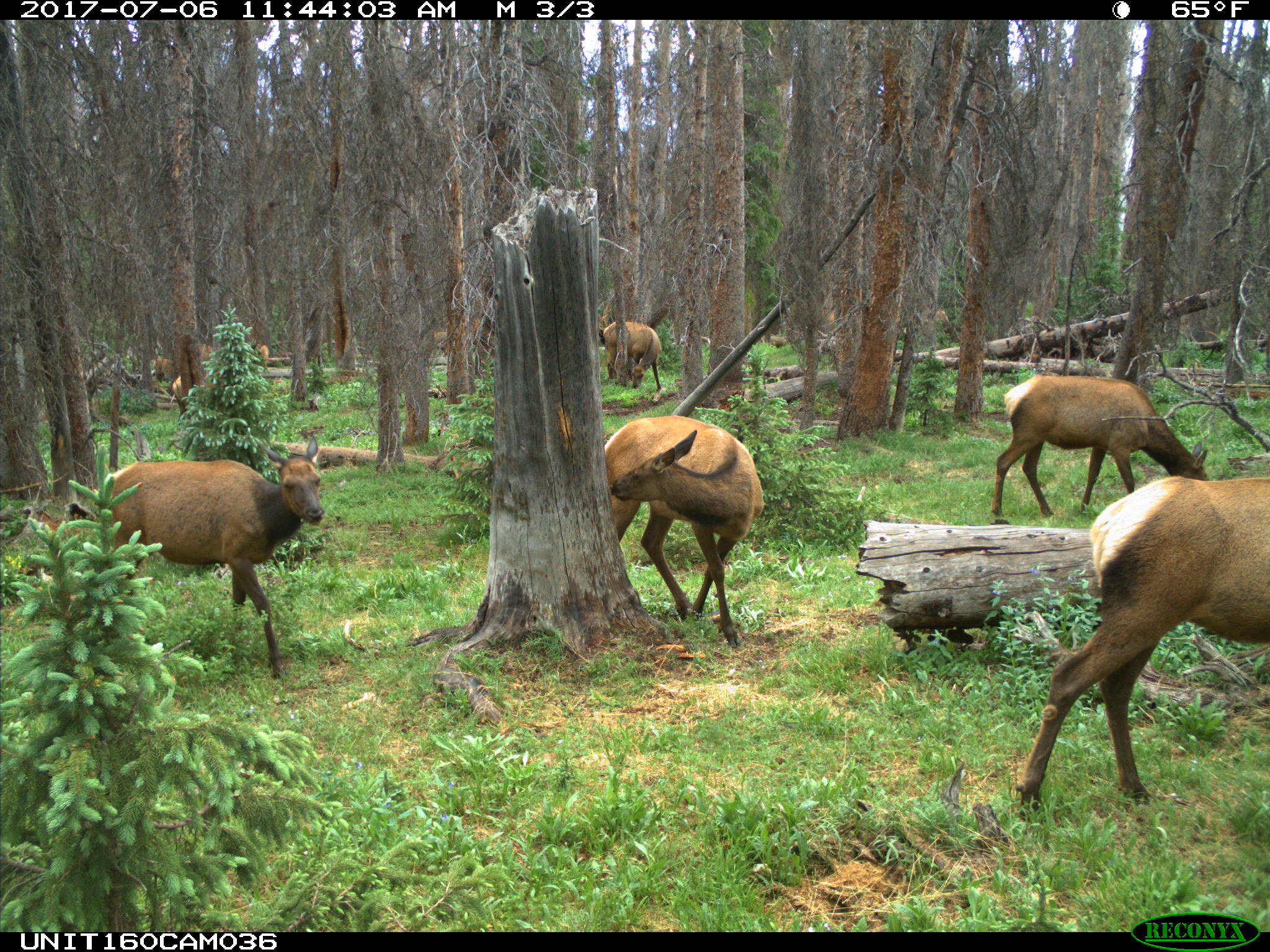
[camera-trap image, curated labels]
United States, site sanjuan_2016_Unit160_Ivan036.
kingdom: Animalia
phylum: Chordata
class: Mammalia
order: Artiodactyla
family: Cervidae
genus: Cervus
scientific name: Cervus elaphus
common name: red deer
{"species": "Cervus elaphus (red deer)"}